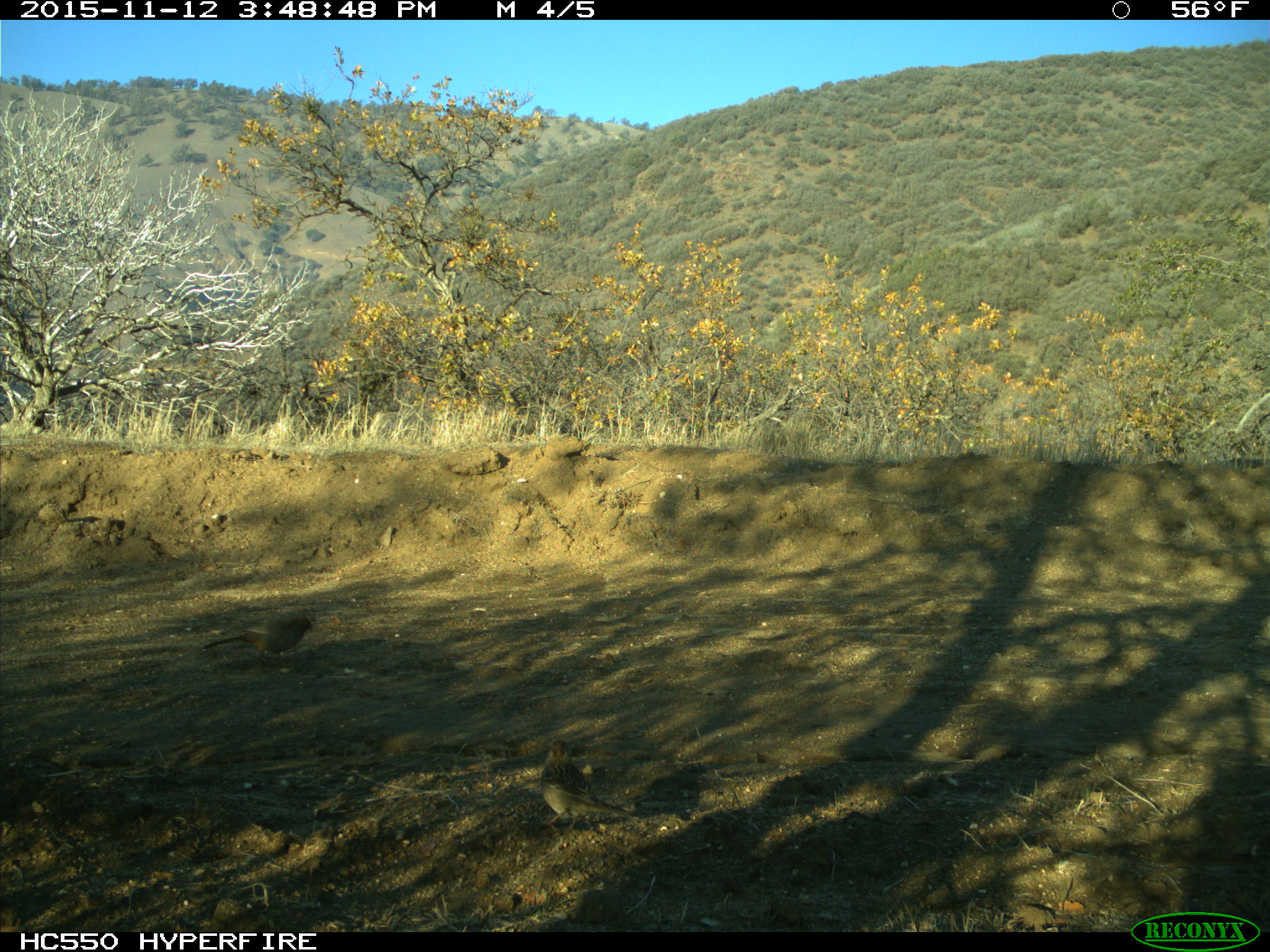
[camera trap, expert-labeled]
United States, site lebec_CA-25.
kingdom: Animalia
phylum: Chordata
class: Aves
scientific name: Aves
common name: birds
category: unidentified bird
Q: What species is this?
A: Unidentified bird (birds) (Aves).